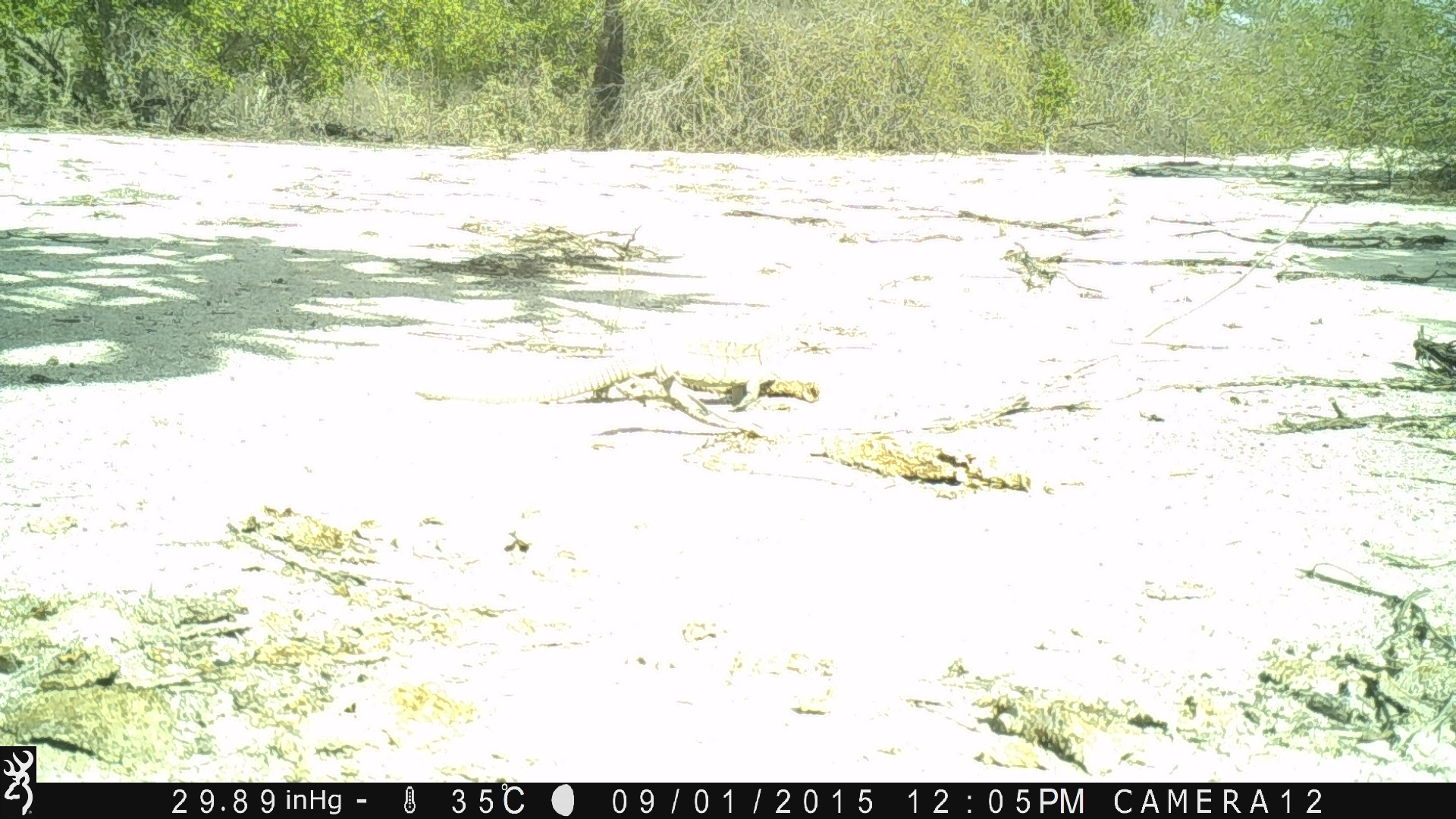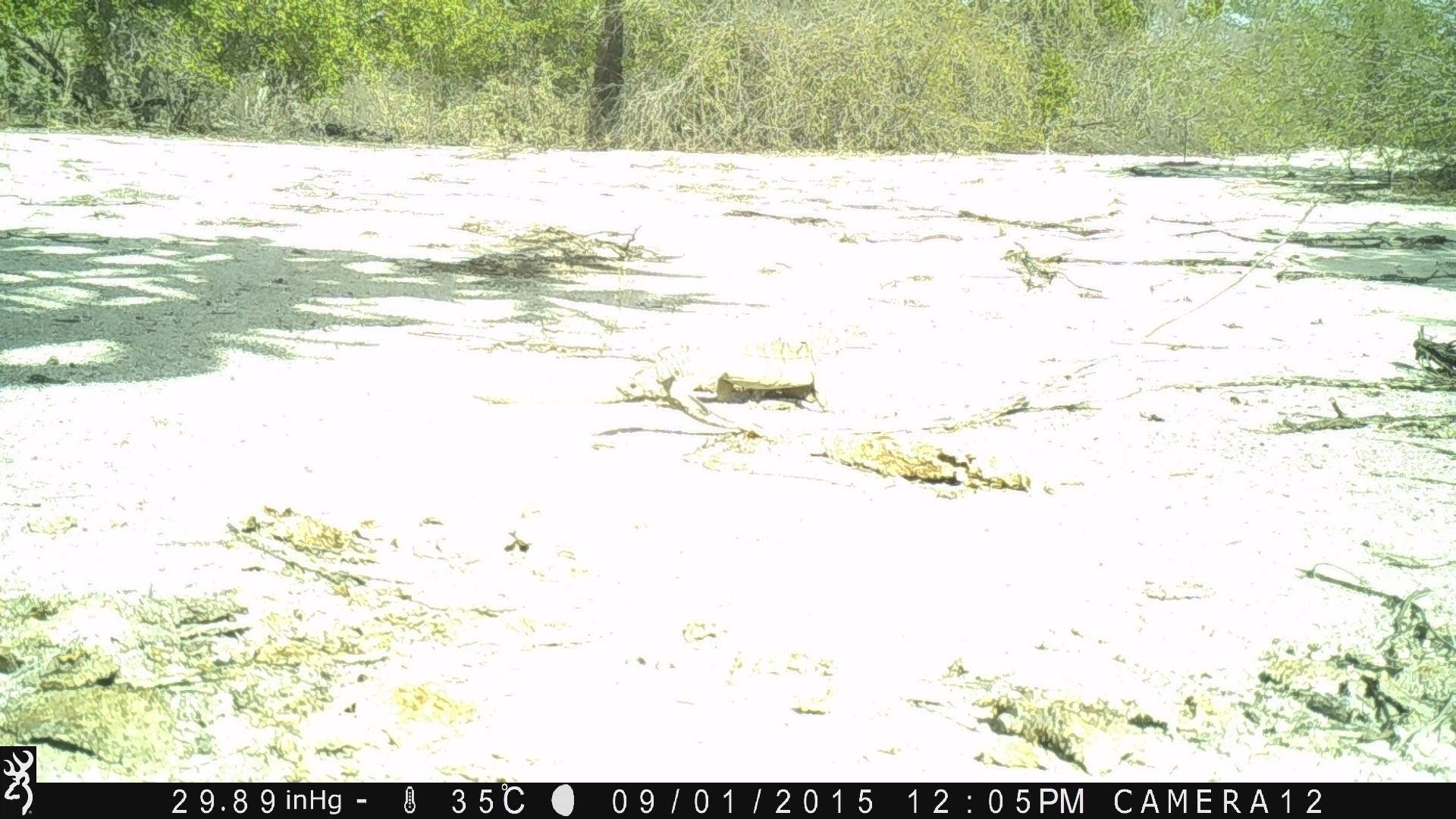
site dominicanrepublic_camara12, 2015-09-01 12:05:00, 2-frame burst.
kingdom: Animalia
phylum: Chordata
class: Reptilia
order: Squamata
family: Iguanidae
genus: Iguana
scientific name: Iguana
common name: typical iguanas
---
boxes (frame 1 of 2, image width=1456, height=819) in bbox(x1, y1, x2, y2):
iguana: bbox(429, 349, 779, 419)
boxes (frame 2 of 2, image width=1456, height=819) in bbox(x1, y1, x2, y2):
iguana: bbox(596, 325, 857, 421)